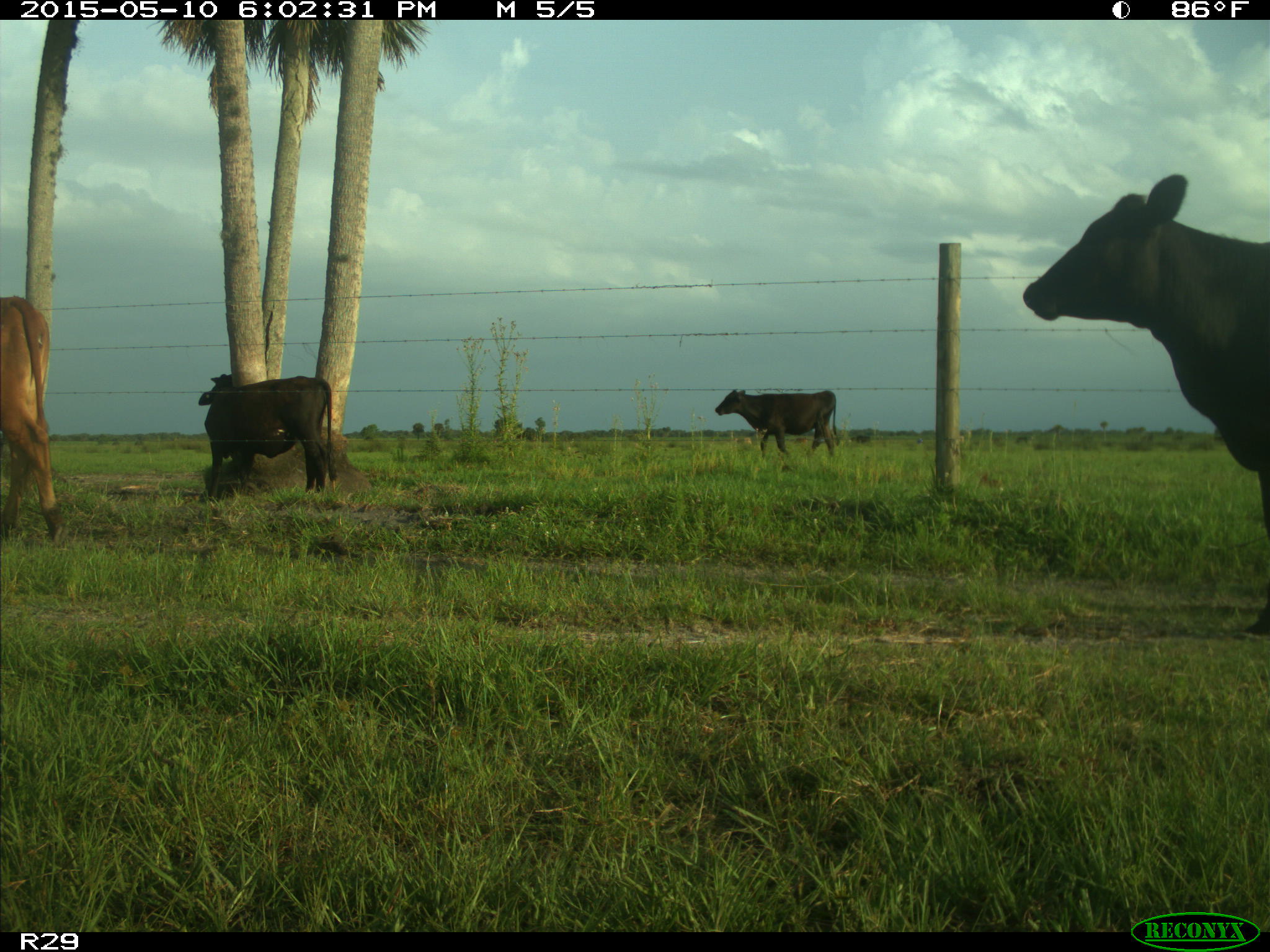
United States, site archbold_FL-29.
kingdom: Animalia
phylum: Chordata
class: Mammalia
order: Artiodactyla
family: Bovidae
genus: Bos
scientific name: Bos taurus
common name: domestic cow